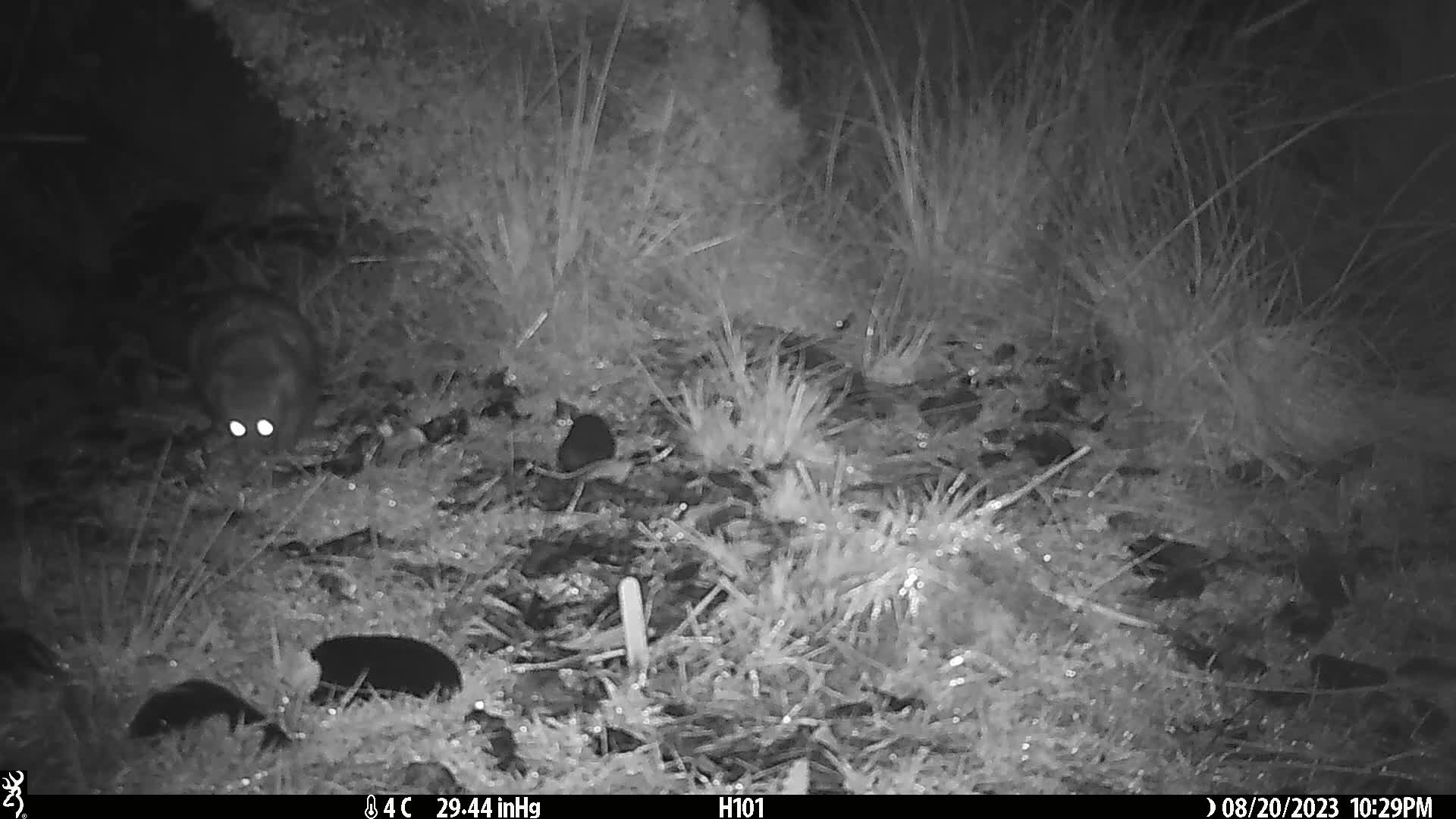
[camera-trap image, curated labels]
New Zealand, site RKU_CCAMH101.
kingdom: Animalia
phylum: Chordata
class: Mammalia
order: Diprotodontia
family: Phalangeridae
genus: Trichosurus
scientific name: Trichosurus vulpecula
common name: common brushtail possum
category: possum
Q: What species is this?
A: Possum (common brushtail possum) (Trichosurus vulpecula).